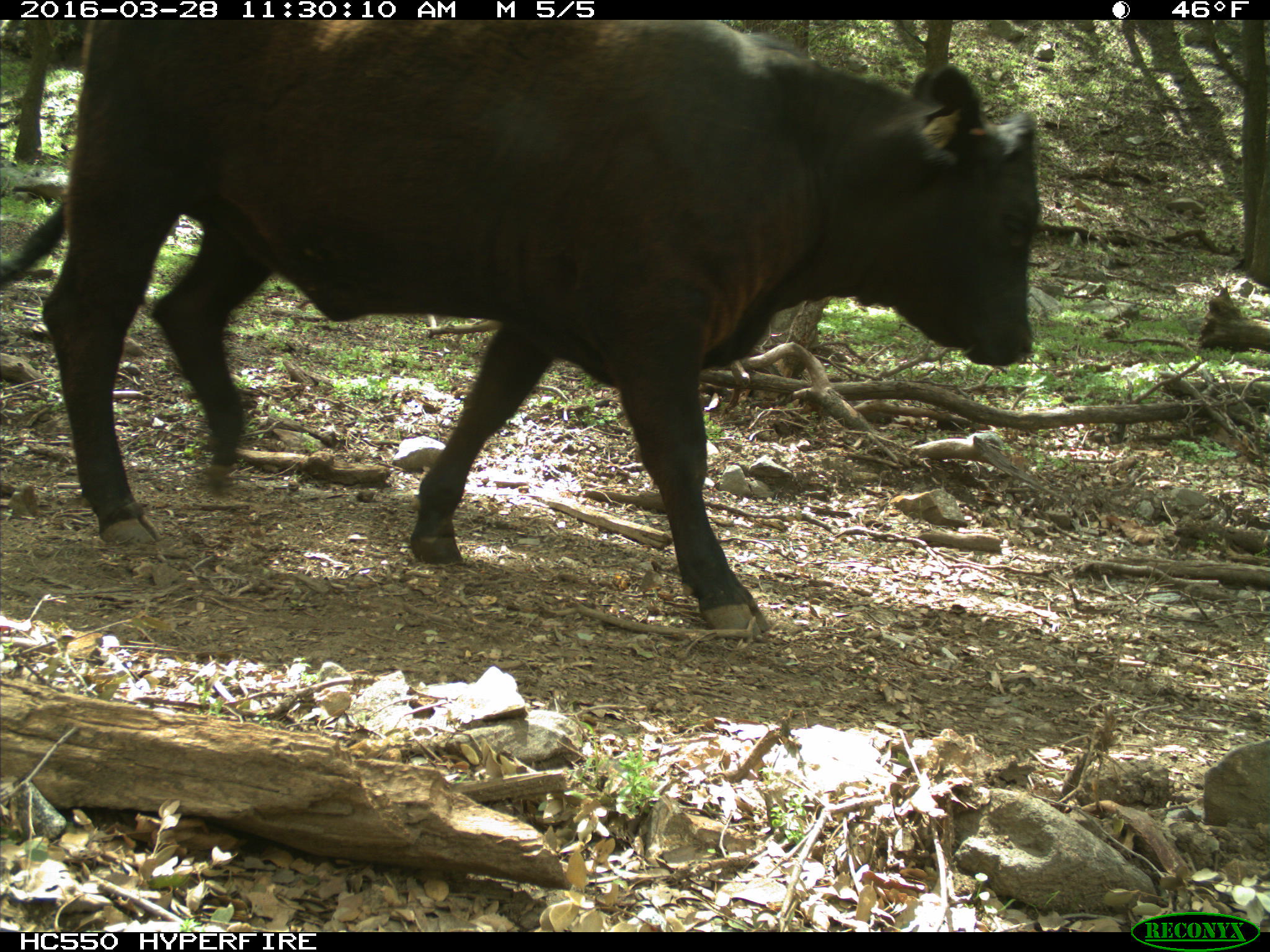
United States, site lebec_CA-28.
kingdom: Animalia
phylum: Chordata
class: Mammalia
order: Artiodactyla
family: Bovidae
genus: Bos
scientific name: Bos taurus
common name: domestic cow